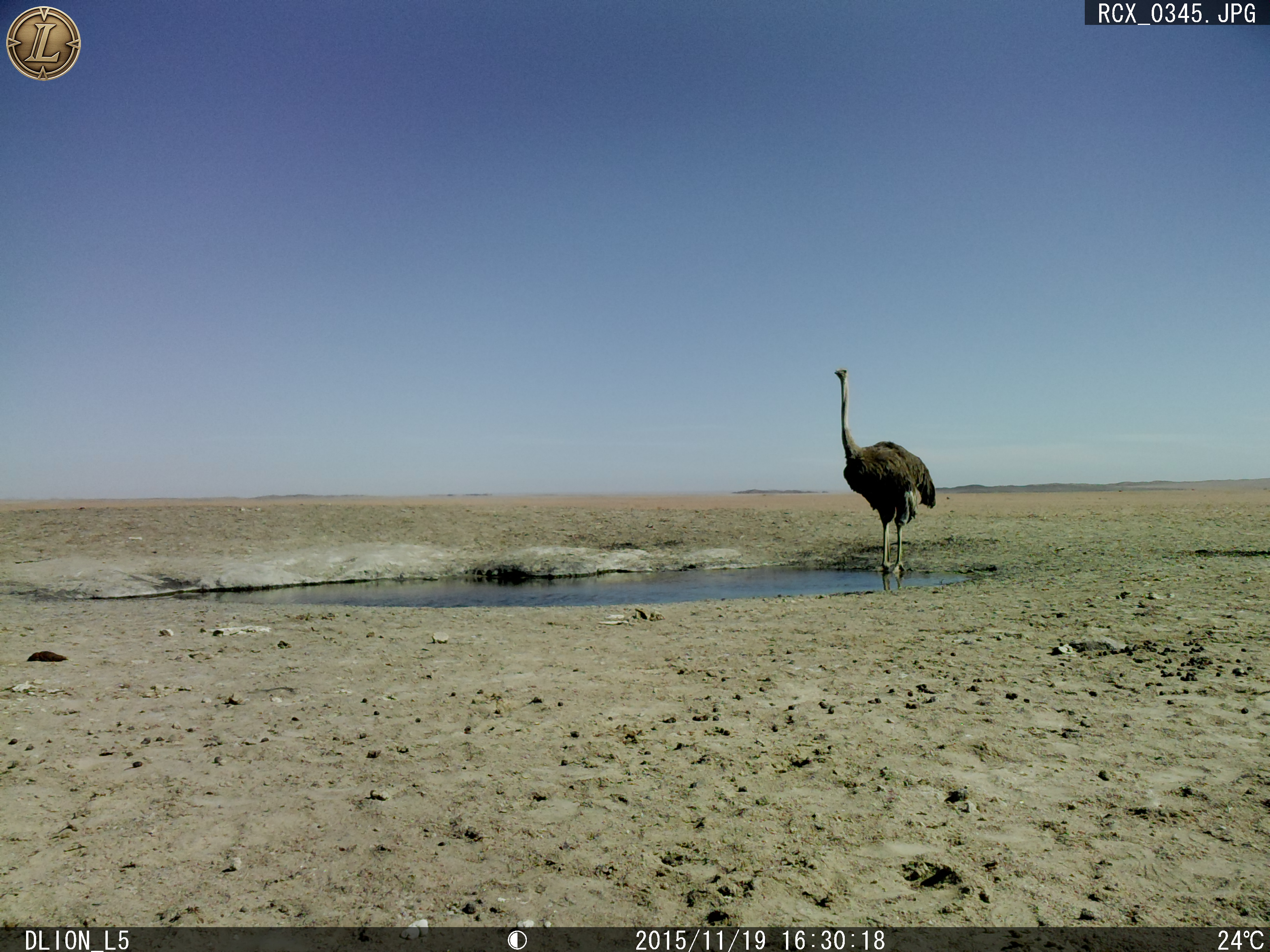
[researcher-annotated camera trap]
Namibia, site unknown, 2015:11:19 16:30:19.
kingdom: Animalia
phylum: Chordata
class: Aves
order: Struthioniformes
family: Struthionidae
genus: Struthio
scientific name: Struthio camelus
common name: common ostrich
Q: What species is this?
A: Struthio camelus (common ostrich).